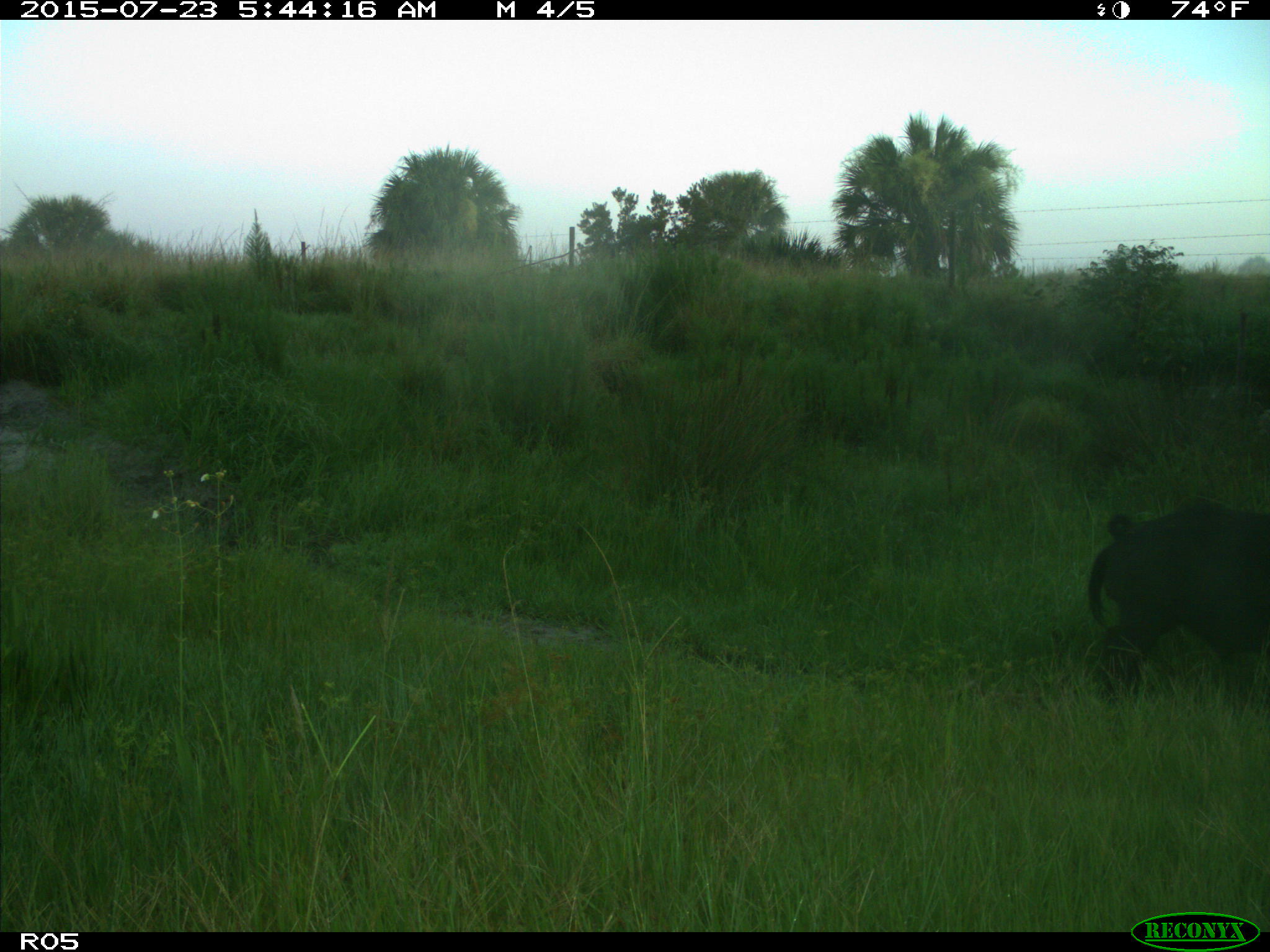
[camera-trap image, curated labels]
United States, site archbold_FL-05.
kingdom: Animalia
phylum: Chordata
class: Mammalia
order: Artiodactyla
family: Suidae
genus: Sus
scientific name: Sus scrofa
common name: wild boar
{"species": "Sus scrofa (wild boar)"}